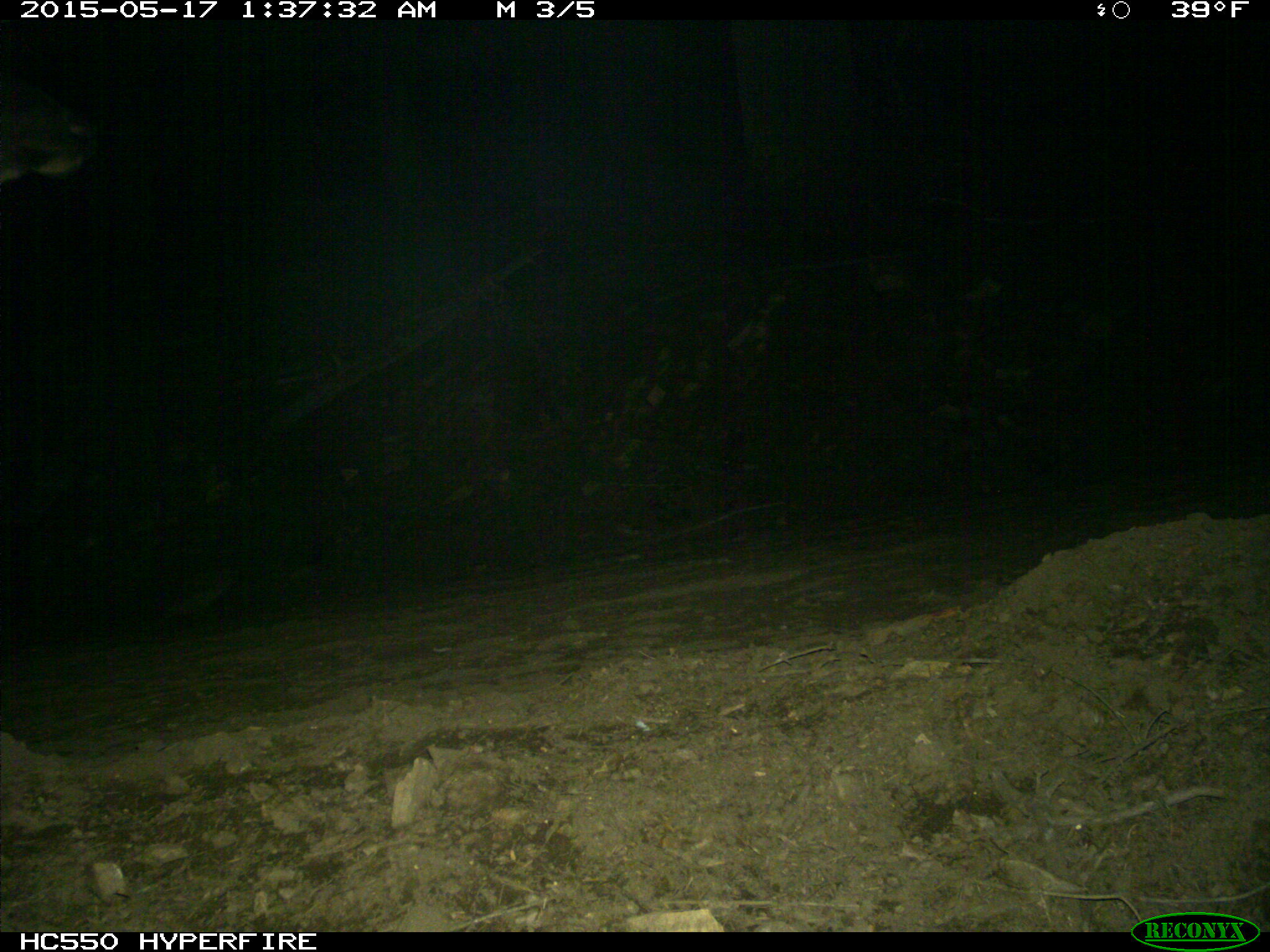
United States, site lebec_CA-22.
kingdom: Animalia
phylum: Chordata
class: Mammalia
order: Artiodactyla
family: Cervidae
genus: Cervus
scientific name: Cervus canadensis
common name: elk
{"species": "Cervus canadensis (elk)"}